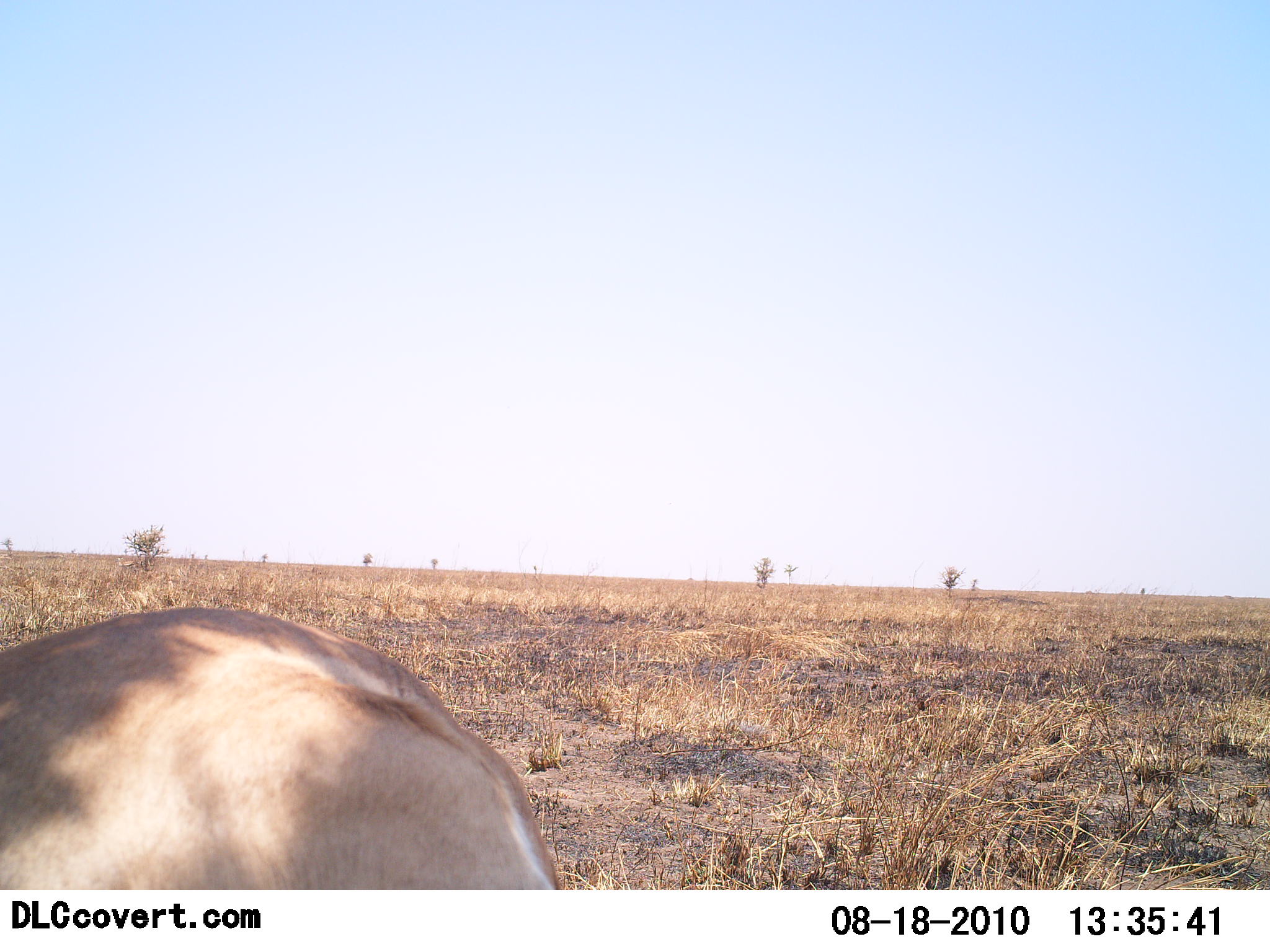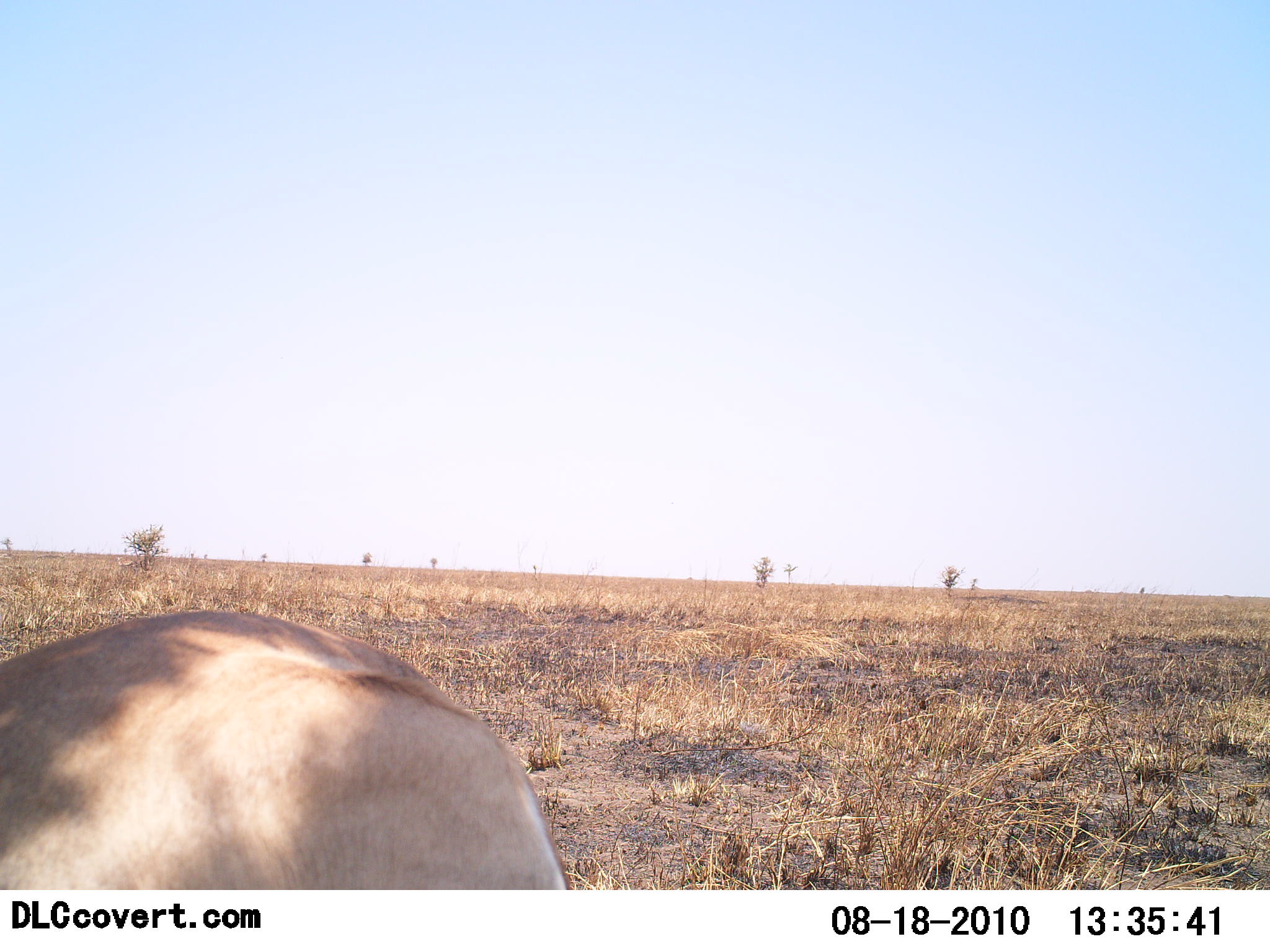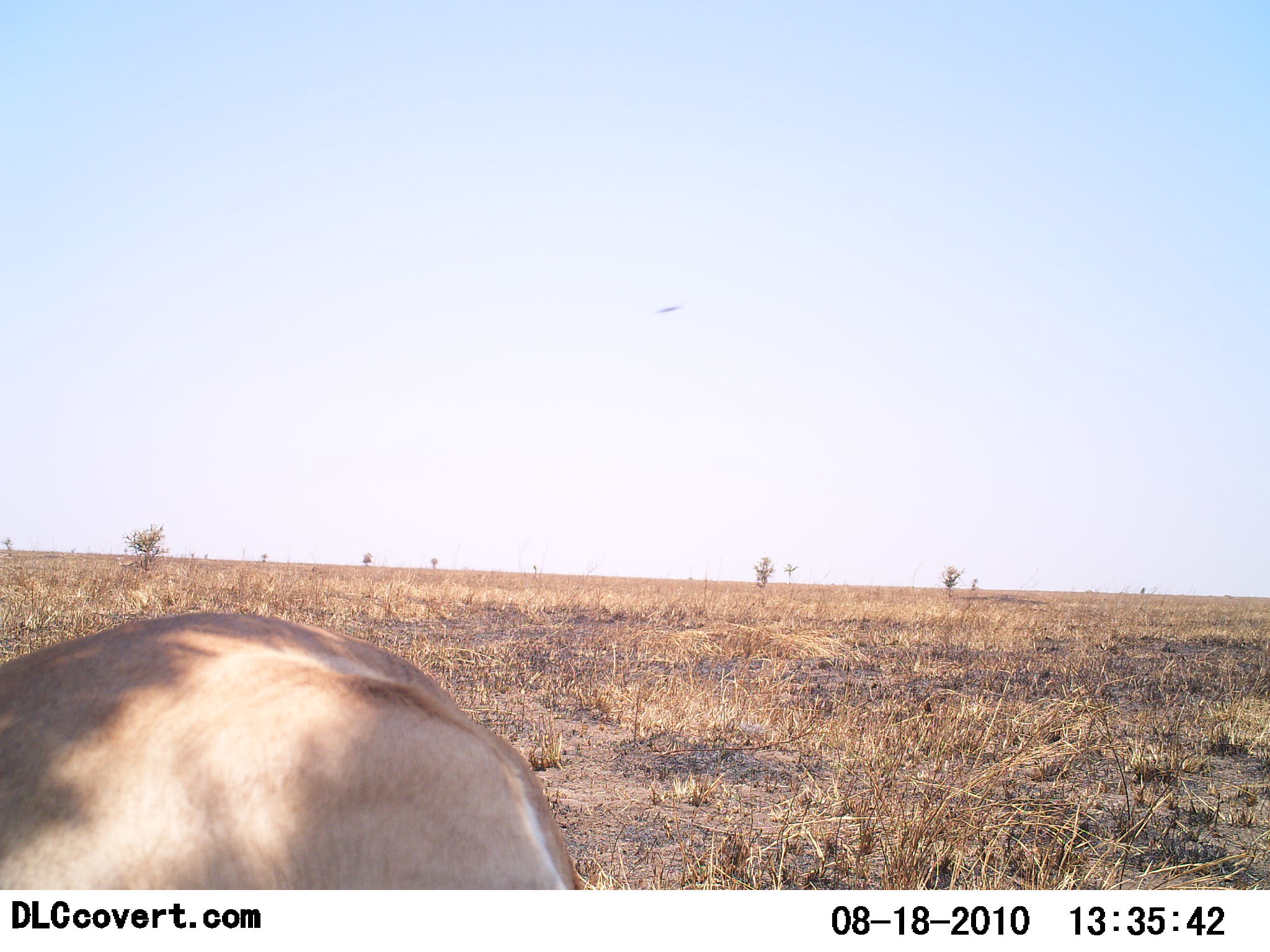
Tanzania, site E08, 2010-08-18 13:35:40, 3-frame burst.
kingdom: Animalia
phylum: Chordata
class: Mammalia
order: Artiodactyla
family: Bovidae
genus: Eudorcas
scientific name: Eudorcas thomsonii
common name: thomson's gazelle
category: gazellethomsons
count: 1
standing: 100%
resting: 0%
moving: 0%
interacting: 0%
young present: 0%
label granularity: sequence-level